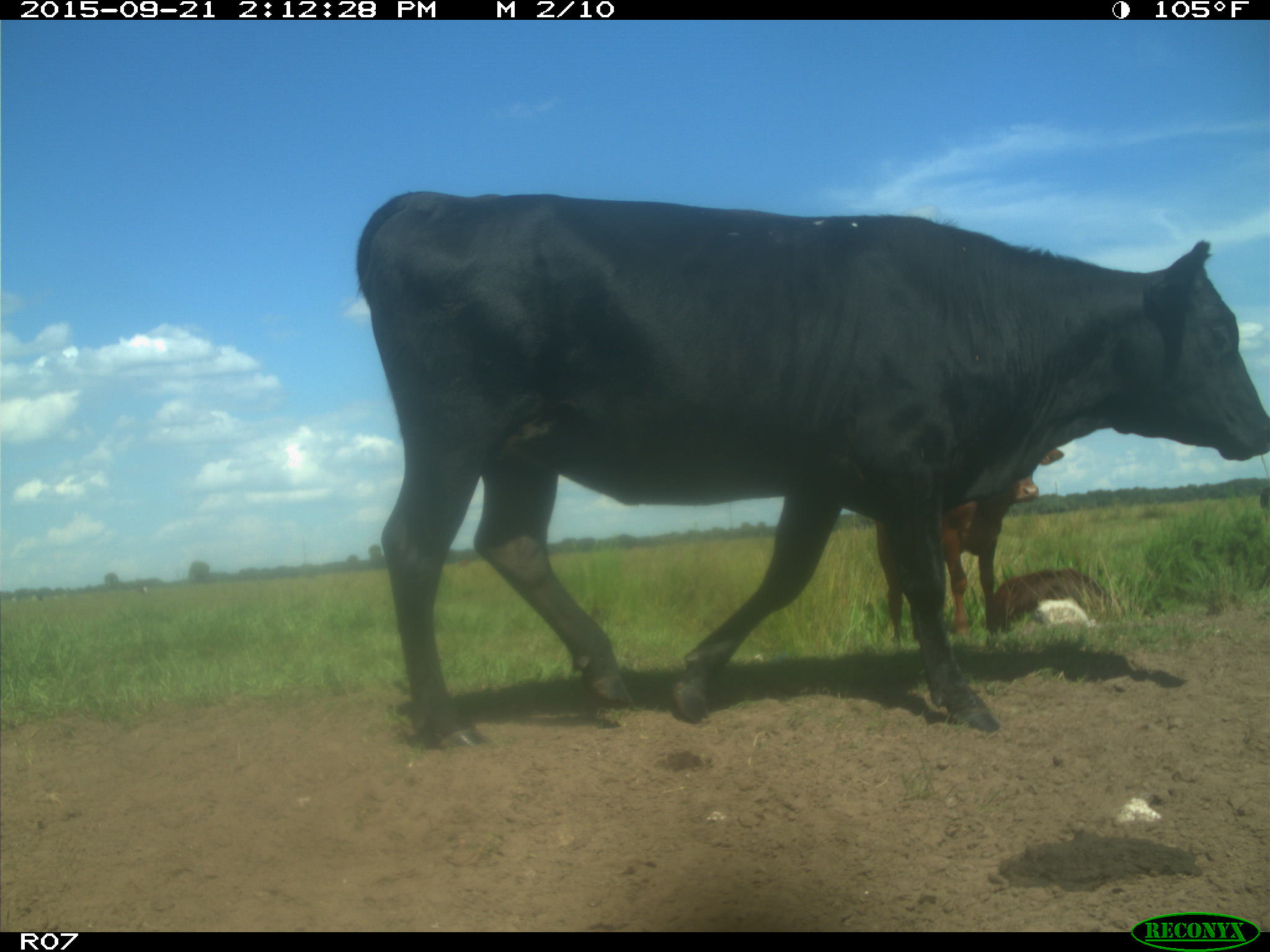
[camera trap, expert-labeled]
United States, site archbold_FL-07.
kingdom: Animalia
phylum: Chordata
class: Mammalia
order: Artiodactyla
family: Bovidae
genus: Bos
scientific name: Bos taurus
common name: domestic cow